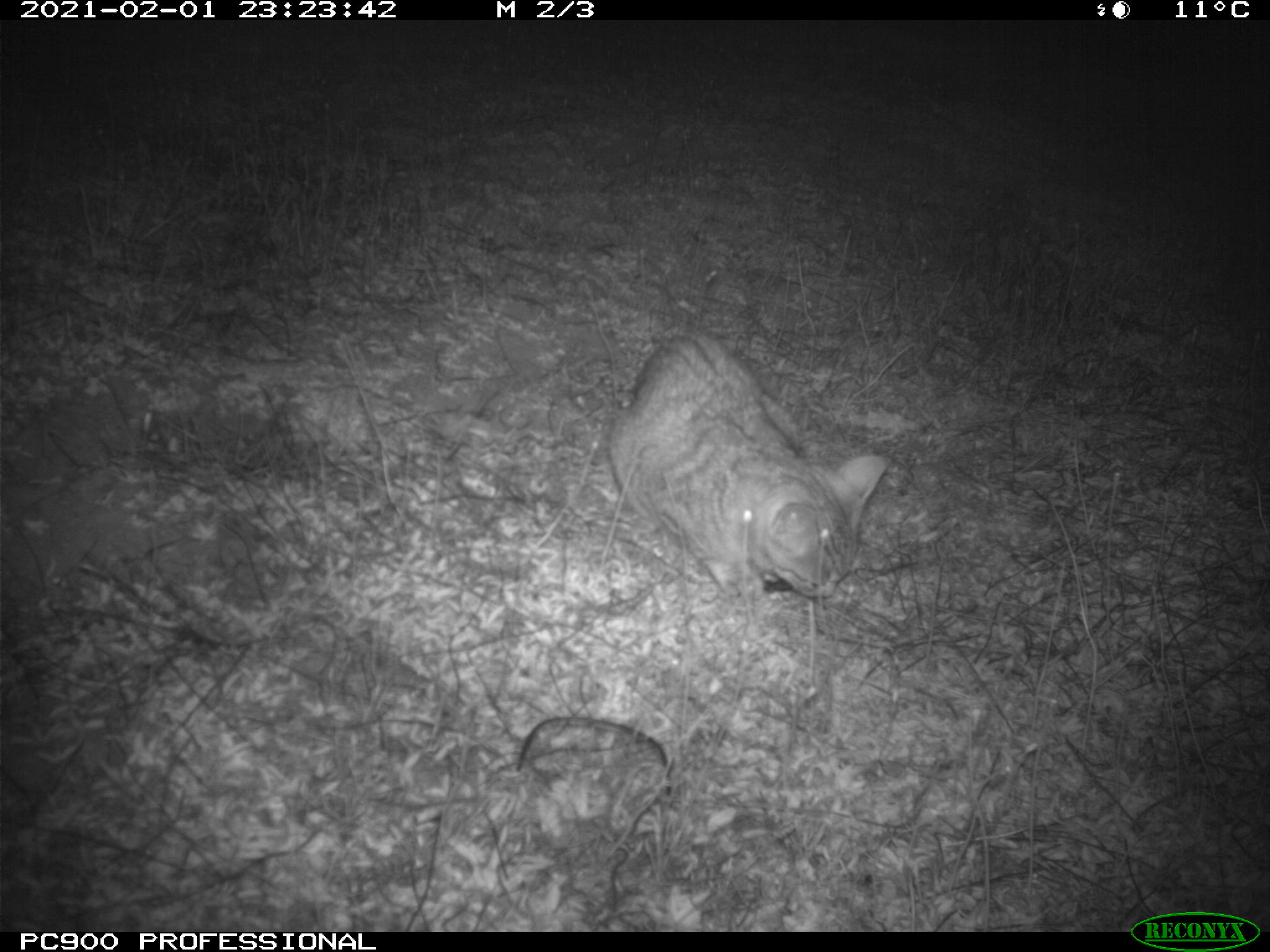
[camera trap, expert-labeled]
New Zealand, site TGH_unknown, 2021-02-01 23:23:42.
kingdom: Animalia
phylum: Chordata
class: Mammalia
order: Carnivora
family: Felidae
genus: Felis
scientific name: Felis catus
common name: domestic cat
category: cat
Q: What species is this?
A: Cat (domestic cat) (Felis catus).